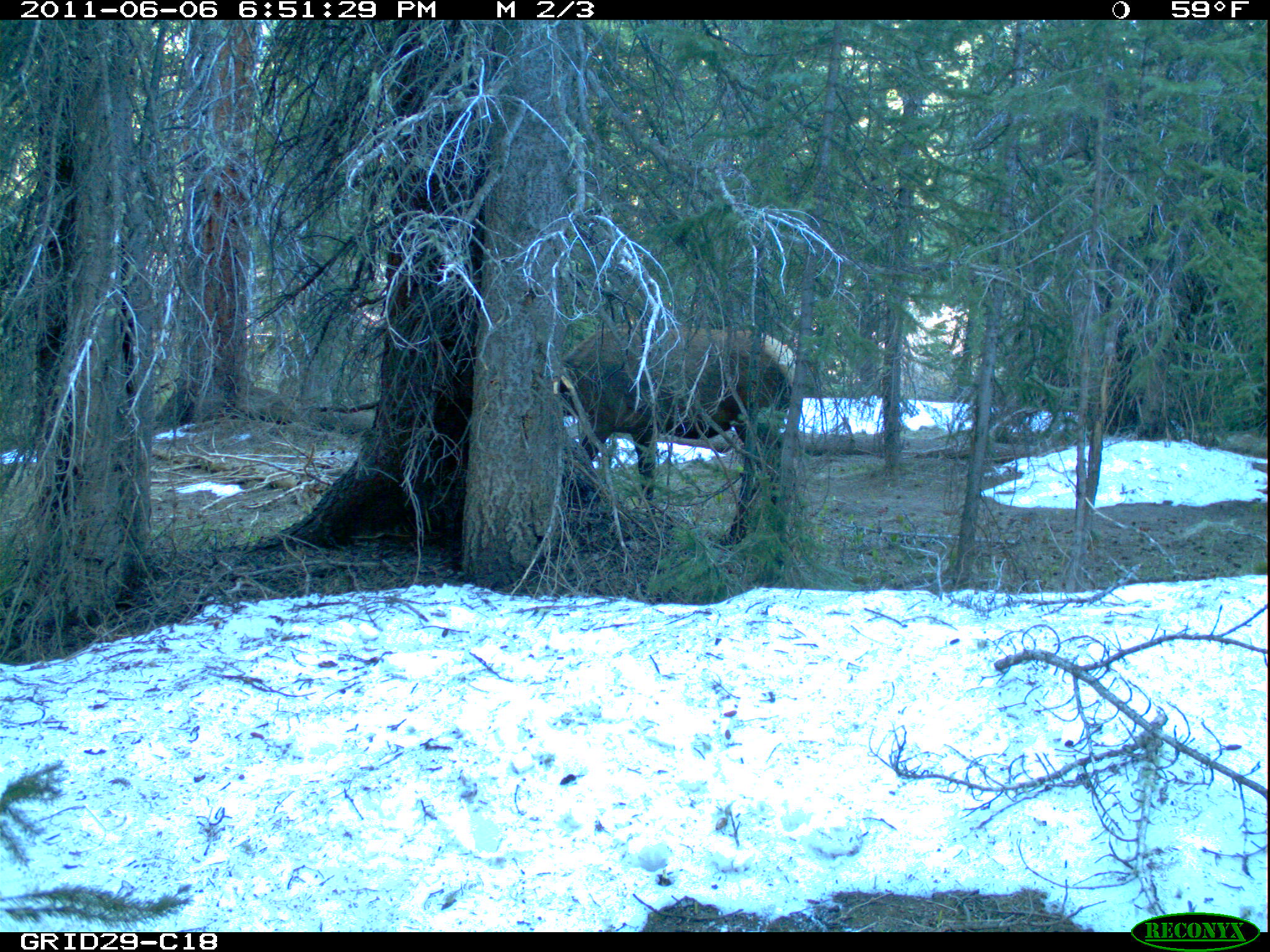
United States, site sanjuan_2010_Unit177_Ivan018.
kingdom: Animalia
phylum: Chordata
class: Mammalia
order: Artiodactyla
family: Cervidae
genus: Cervus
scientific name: Cervus elaphus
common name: red deer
Cervus elaphus (red deer).